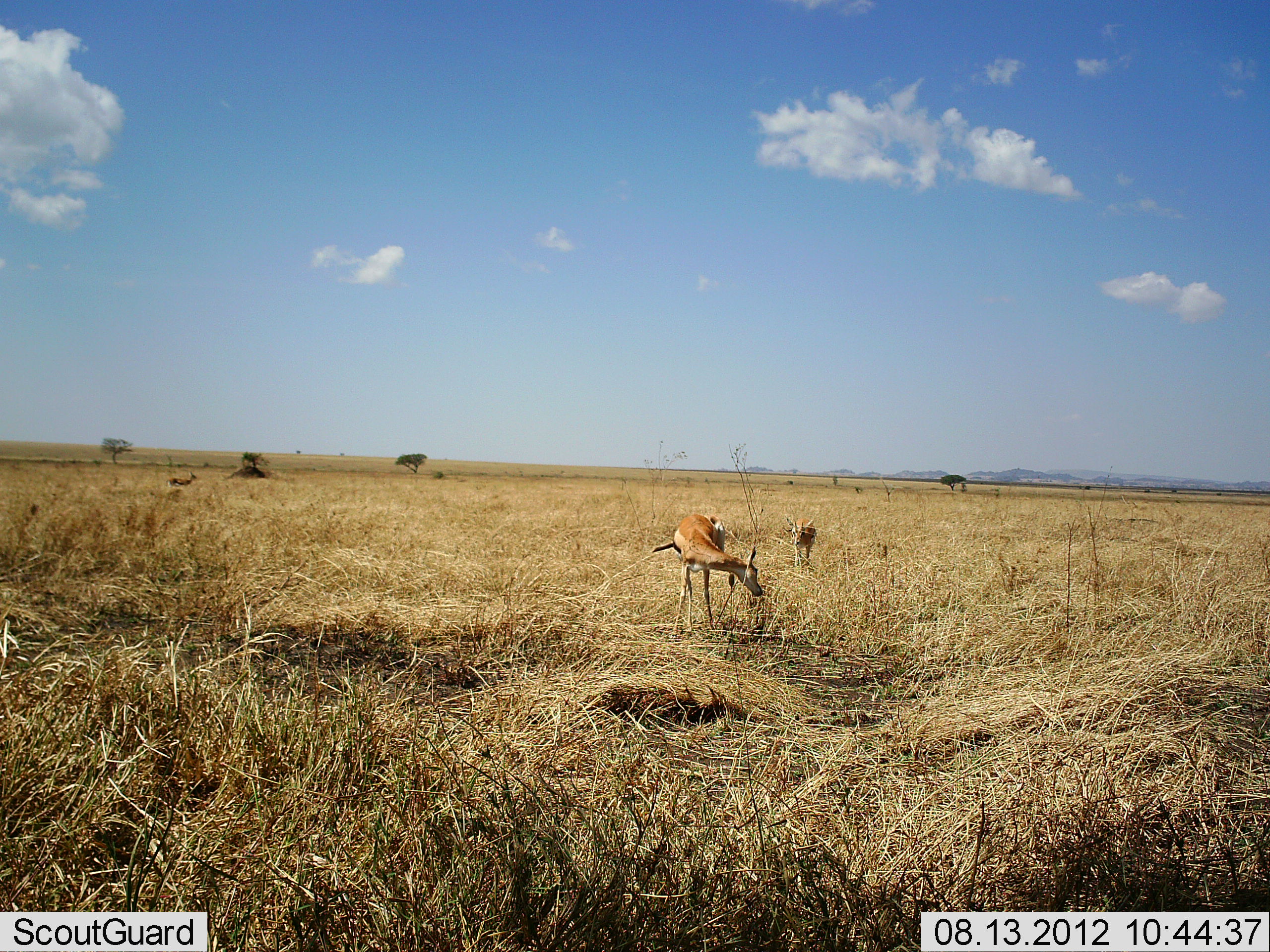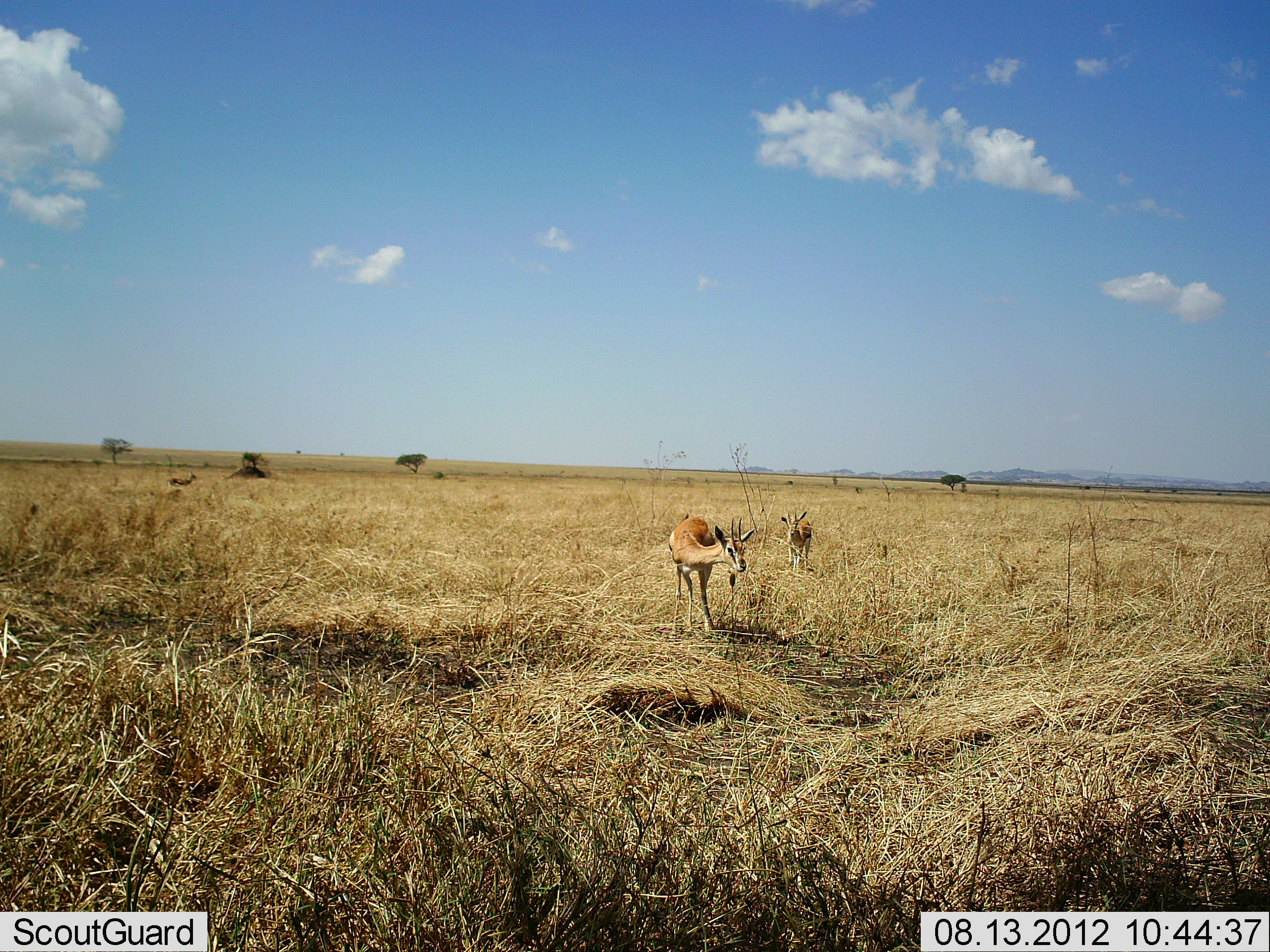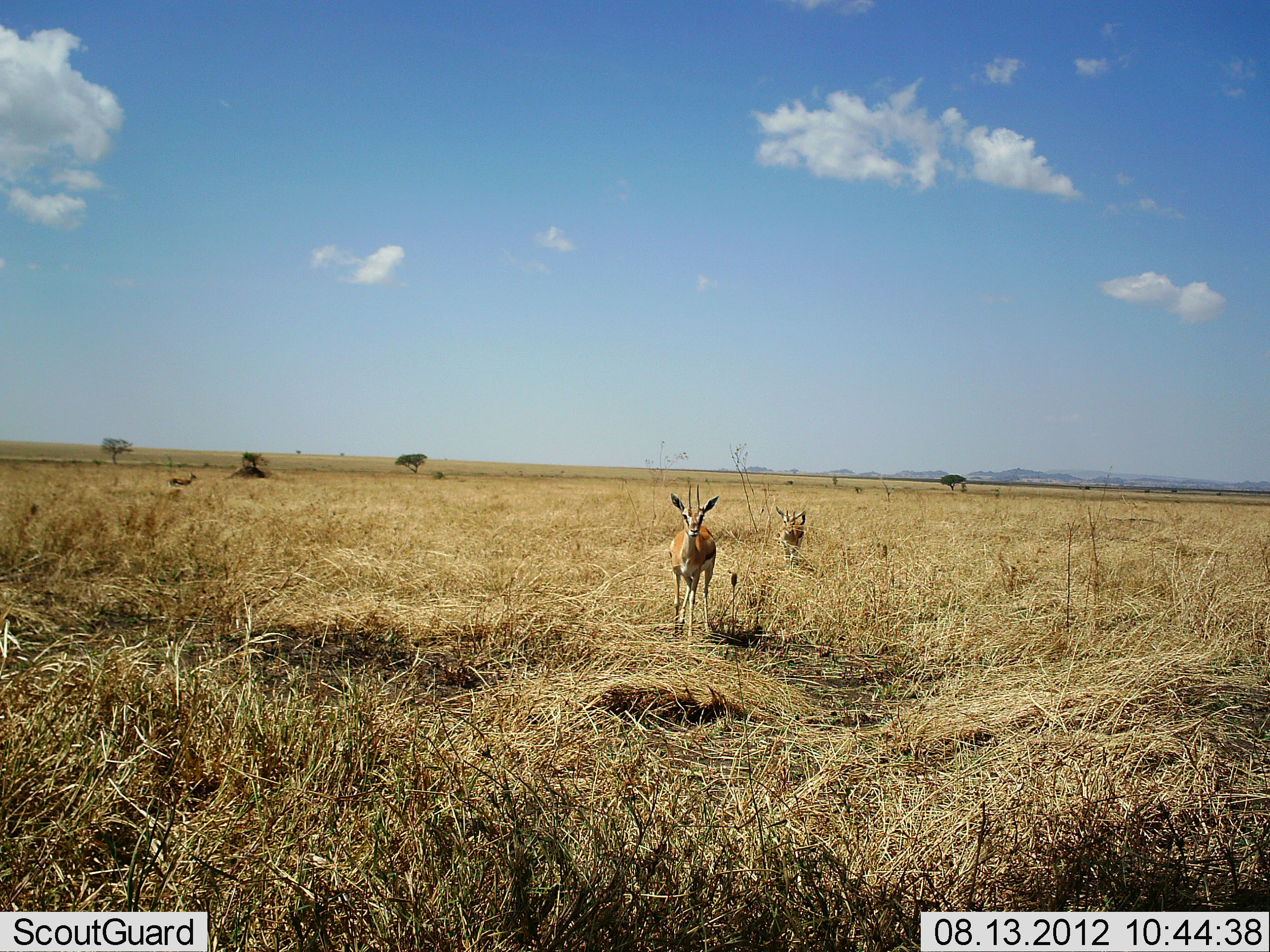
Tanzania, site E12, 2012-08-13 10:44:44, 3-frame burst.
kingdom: Animalia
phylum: Chordata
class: Mammalia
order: Artiodactyla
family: Bovidae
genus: Eudorcas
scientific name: Eudorcas thomsonii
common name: thomson's gazelle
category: gazellethomsons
Gazellethomsons (thomson's gazelle) (Eudorcas thomsonii), count 3. Behavior (volunteer vote fractions): standing 80%, resting 0%, moving 50%, interacting 0%. Young present (vote fraction): 0%. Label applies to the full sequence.